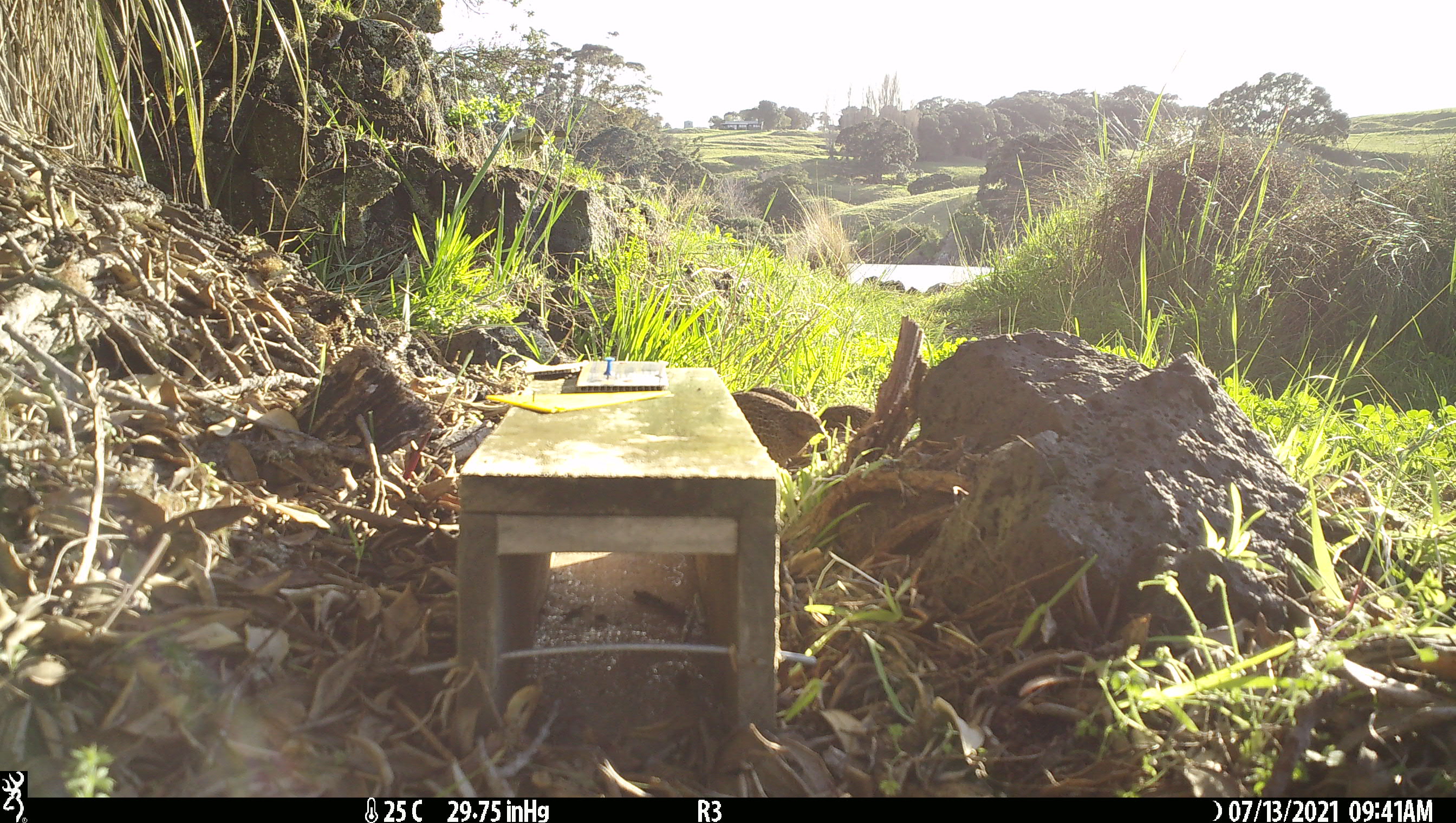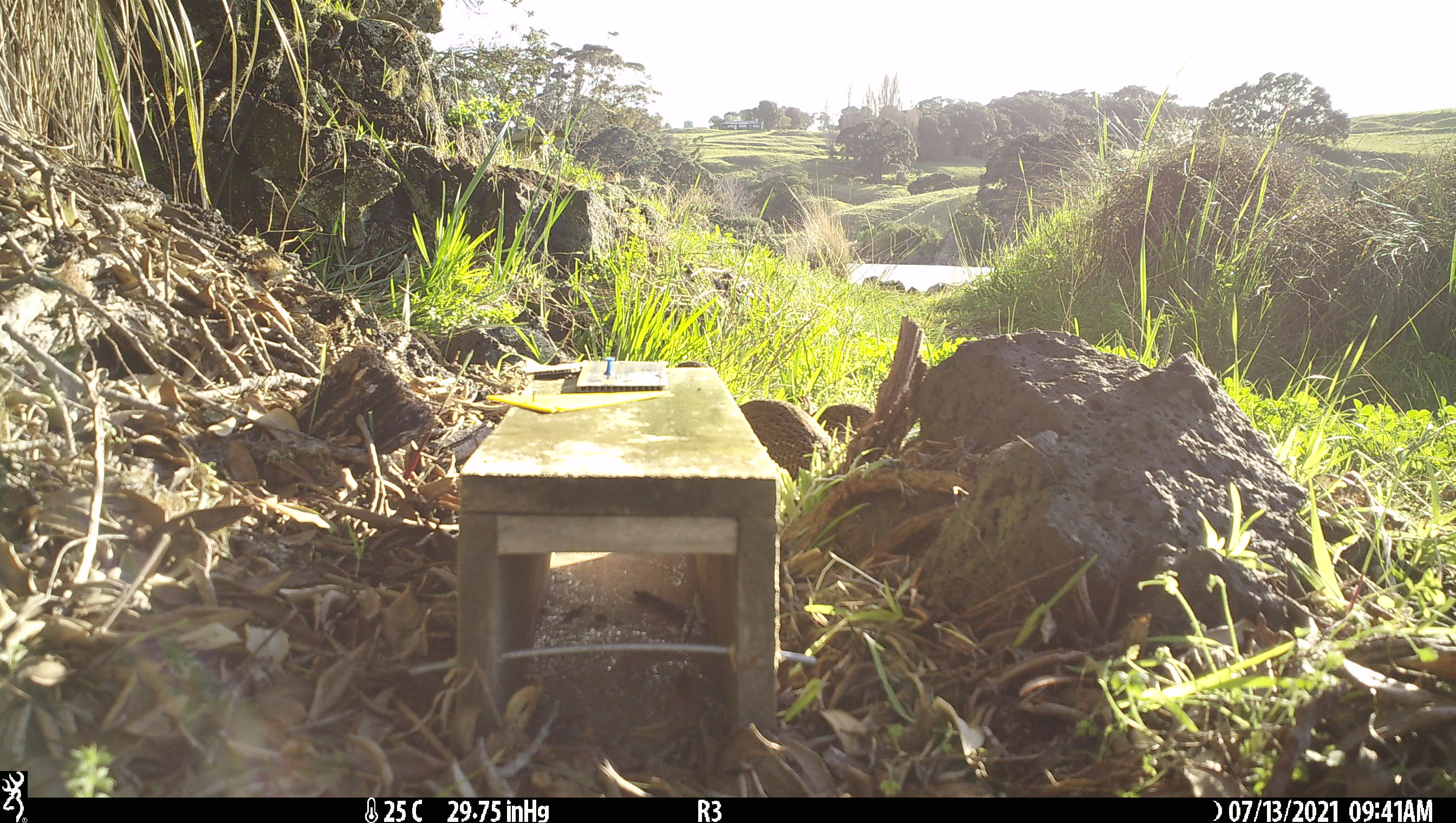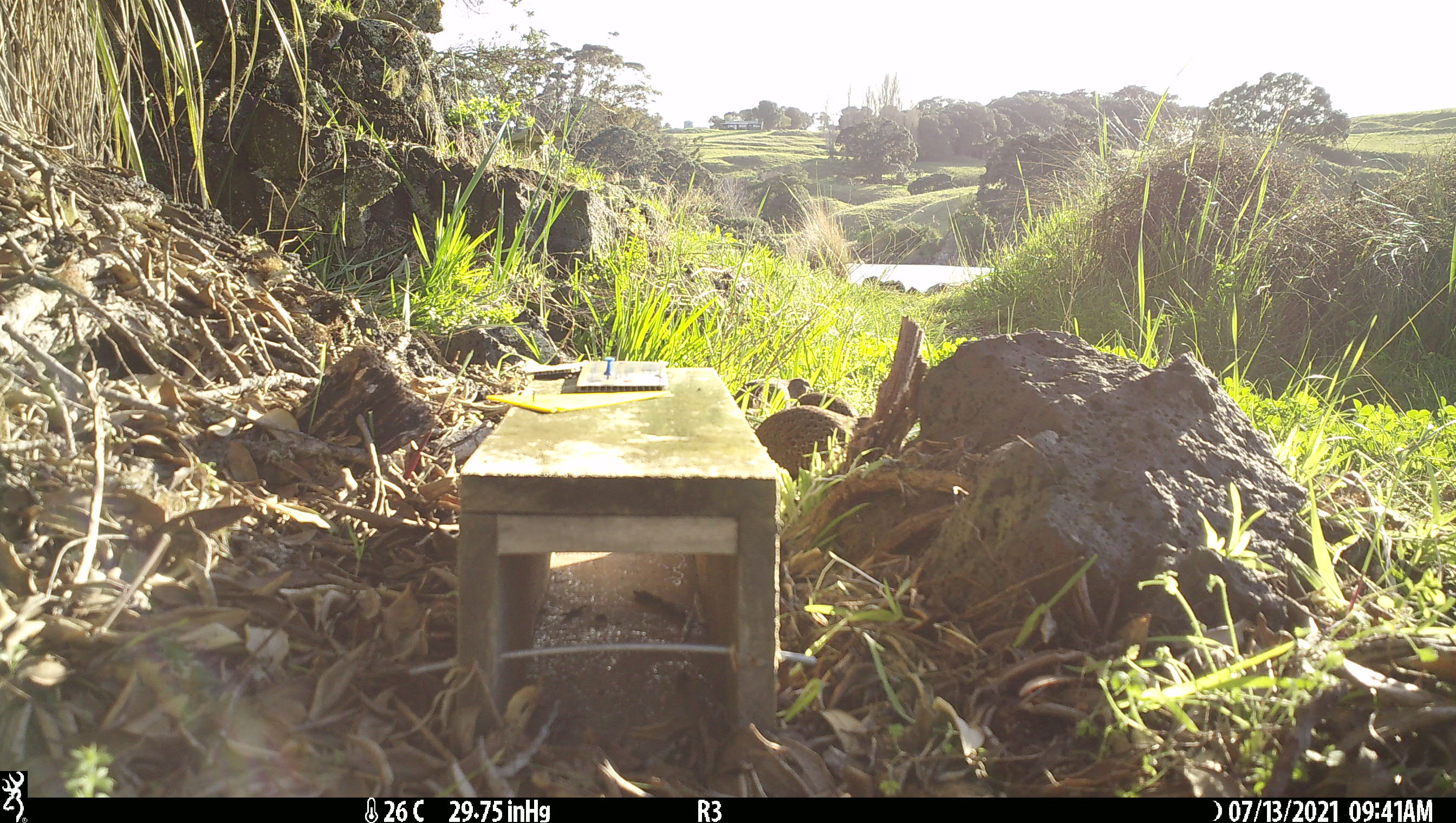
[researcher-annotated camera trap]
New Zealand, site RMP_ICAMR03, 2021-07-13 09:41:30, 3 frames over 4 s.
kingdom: Animalia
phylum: Chordata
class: Aves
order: Galliformes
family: Phasianidae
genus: Synoicus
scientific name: Synoicus ypsilophorus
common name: brown quail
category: quail brown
Quail brown (brown quail) (Synoicus ypsilophorus).